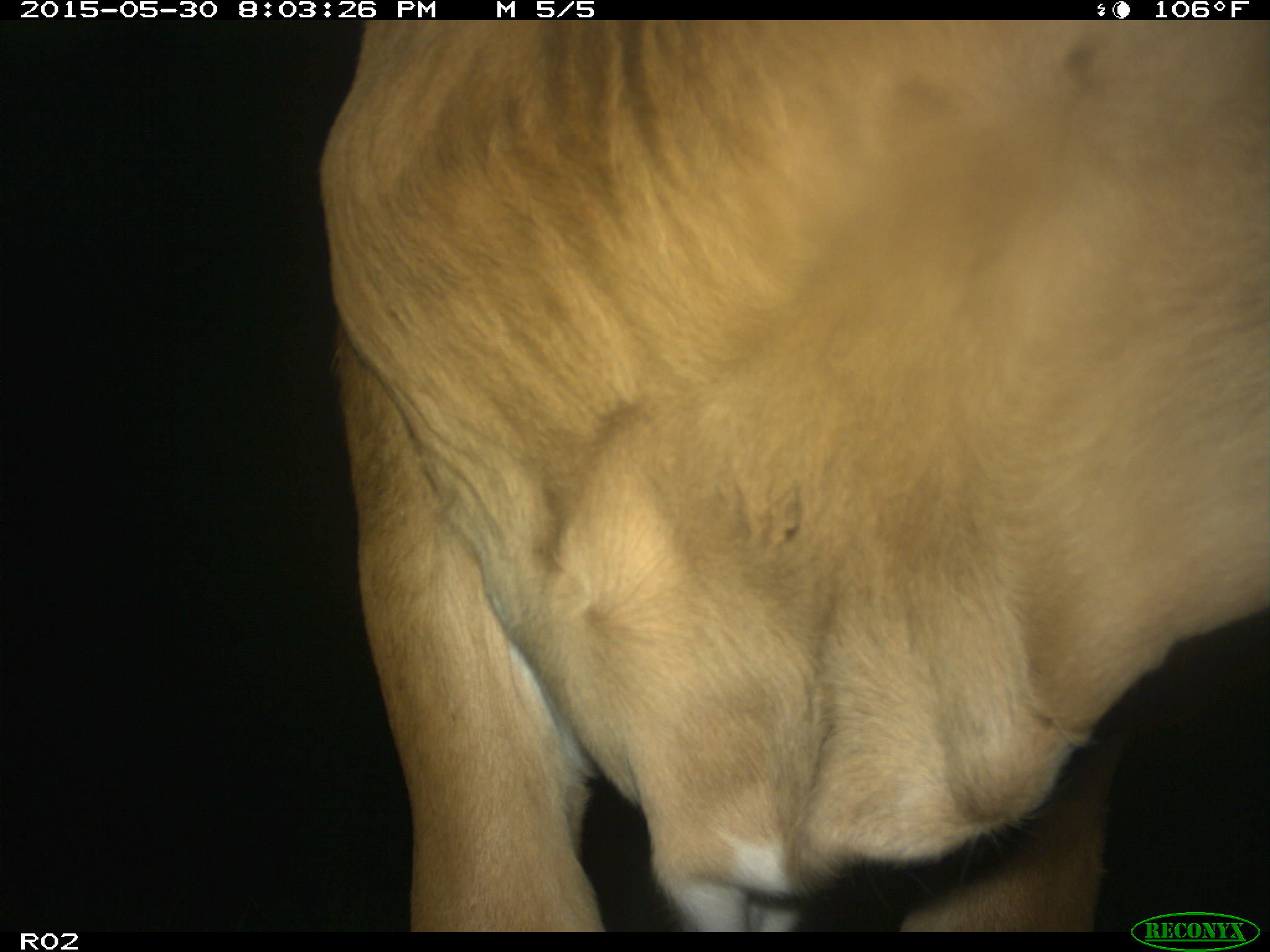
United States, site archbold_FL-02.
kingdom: Animalia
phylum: Chordata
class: Mammalia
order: Artiodactyla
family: Bovidae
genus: Bos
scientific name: Bos taurus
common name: domestic cow